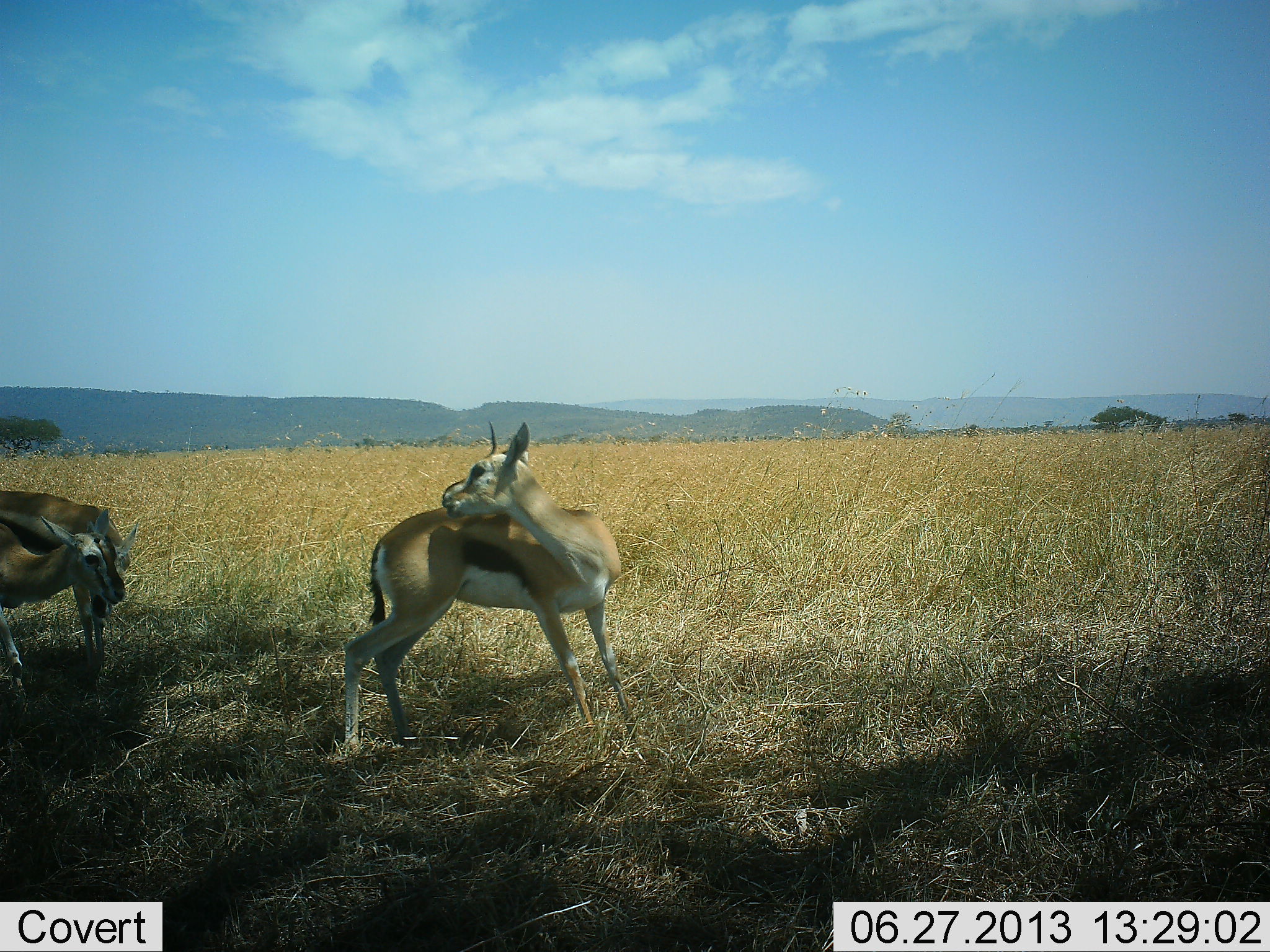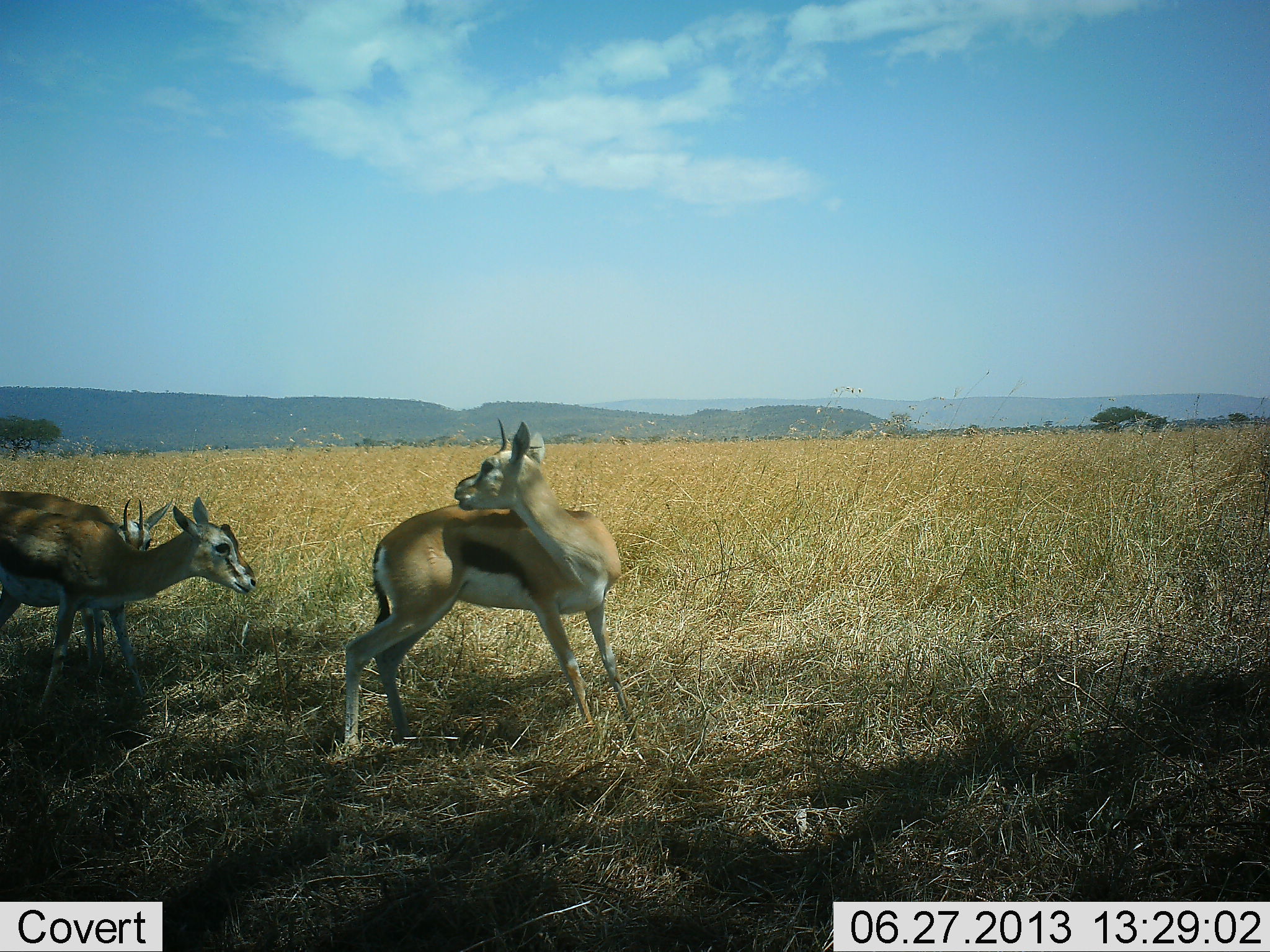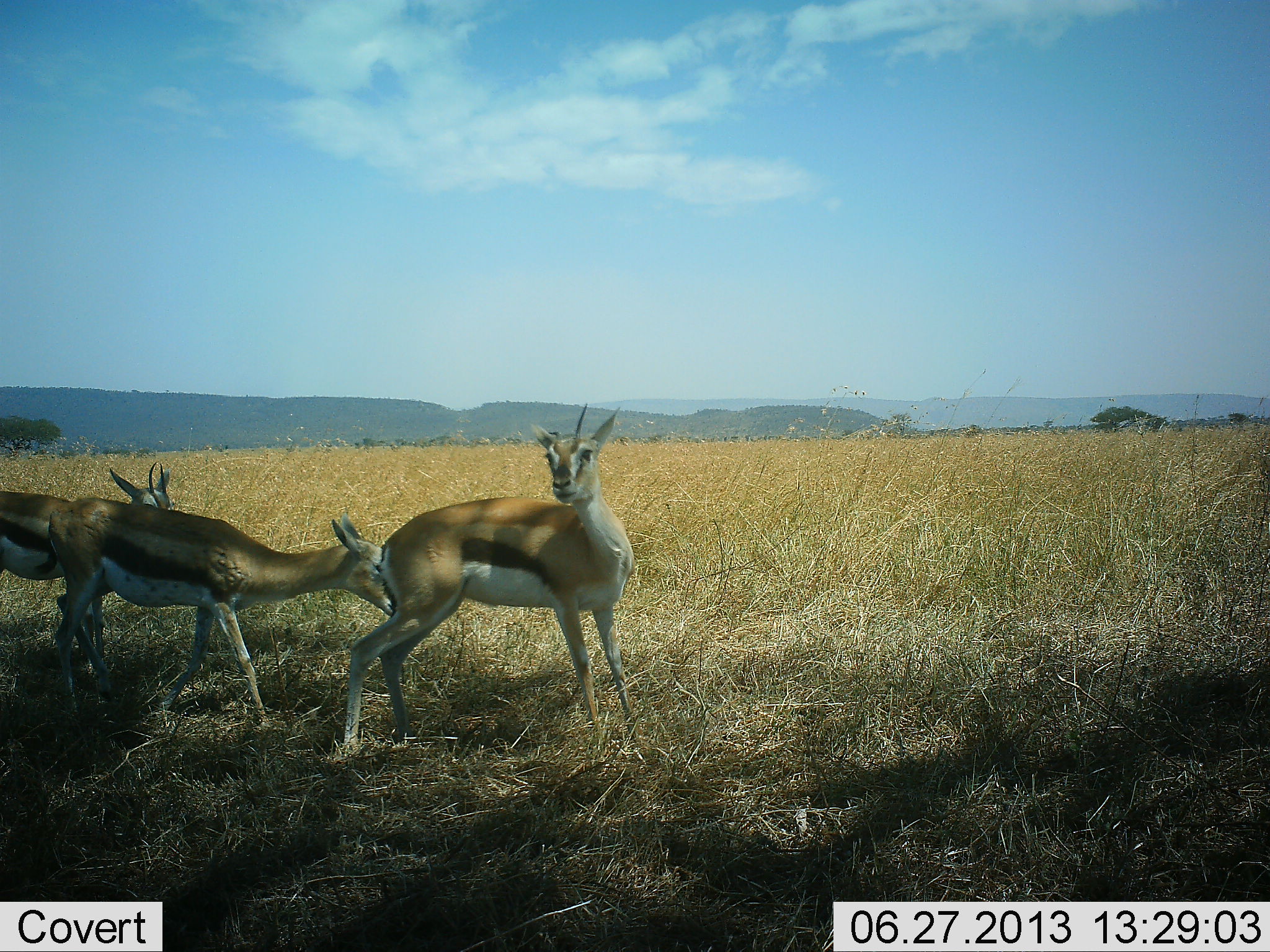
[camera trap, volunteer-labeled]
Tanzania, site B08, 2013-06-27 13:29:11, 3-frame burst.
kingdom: Animalia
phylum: Chordata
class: Mammalia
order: Artiodactyla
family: Bovidae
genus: Eudorcas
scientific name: Eudorcas thomsonii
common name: thomson's gazelle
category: gazellethomsons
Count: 3.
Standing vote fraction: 80%.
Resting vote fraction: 20%.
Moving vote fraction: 60%.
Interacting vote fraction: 20%.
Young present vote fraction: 10%.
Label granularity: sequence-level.